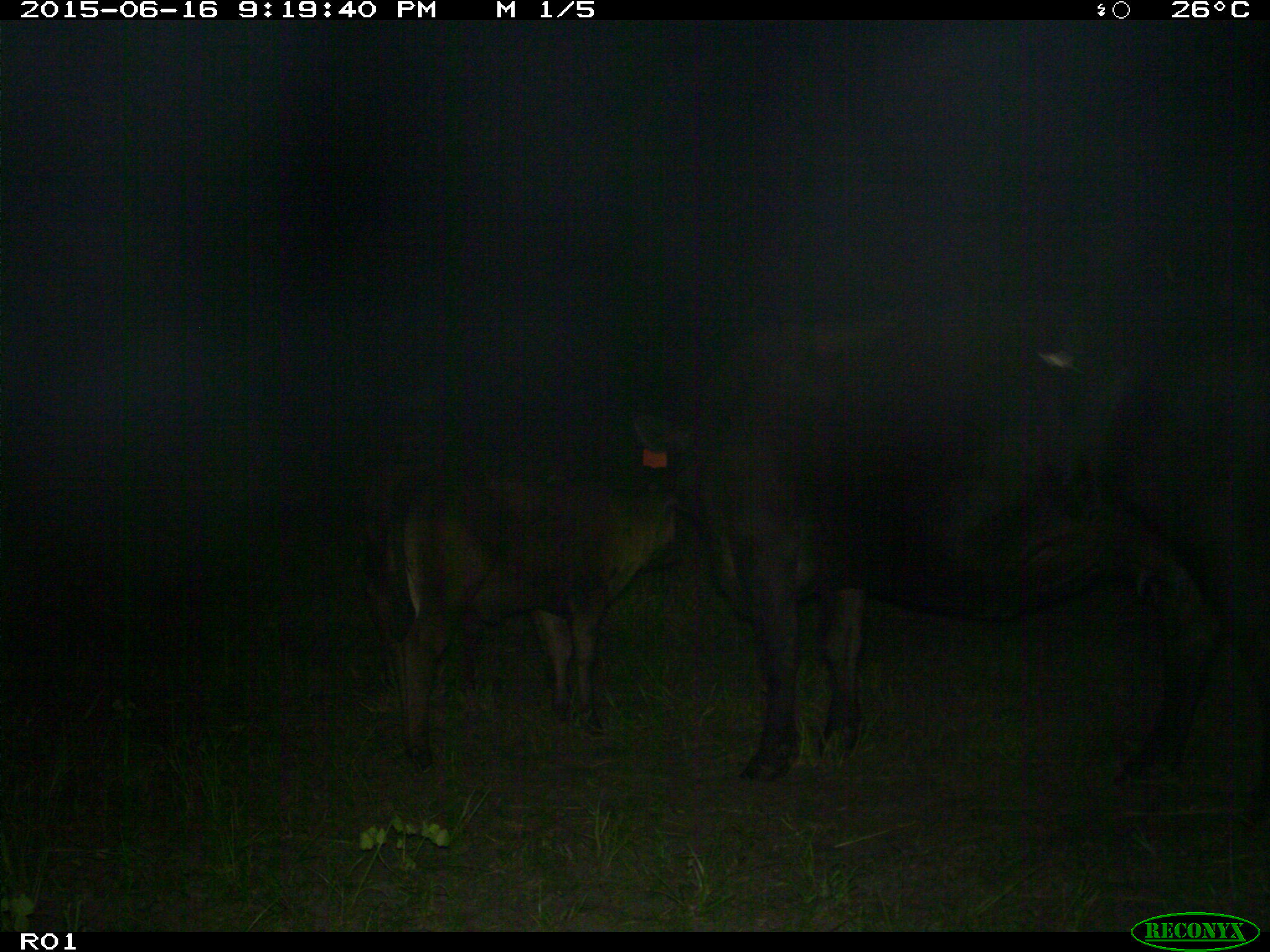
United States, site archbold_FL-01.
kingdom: Animalia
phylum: Chordata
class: Mammalia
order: Artiodactyla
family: Bovidae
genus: Bos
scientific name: Bos taurus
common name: domestic cow